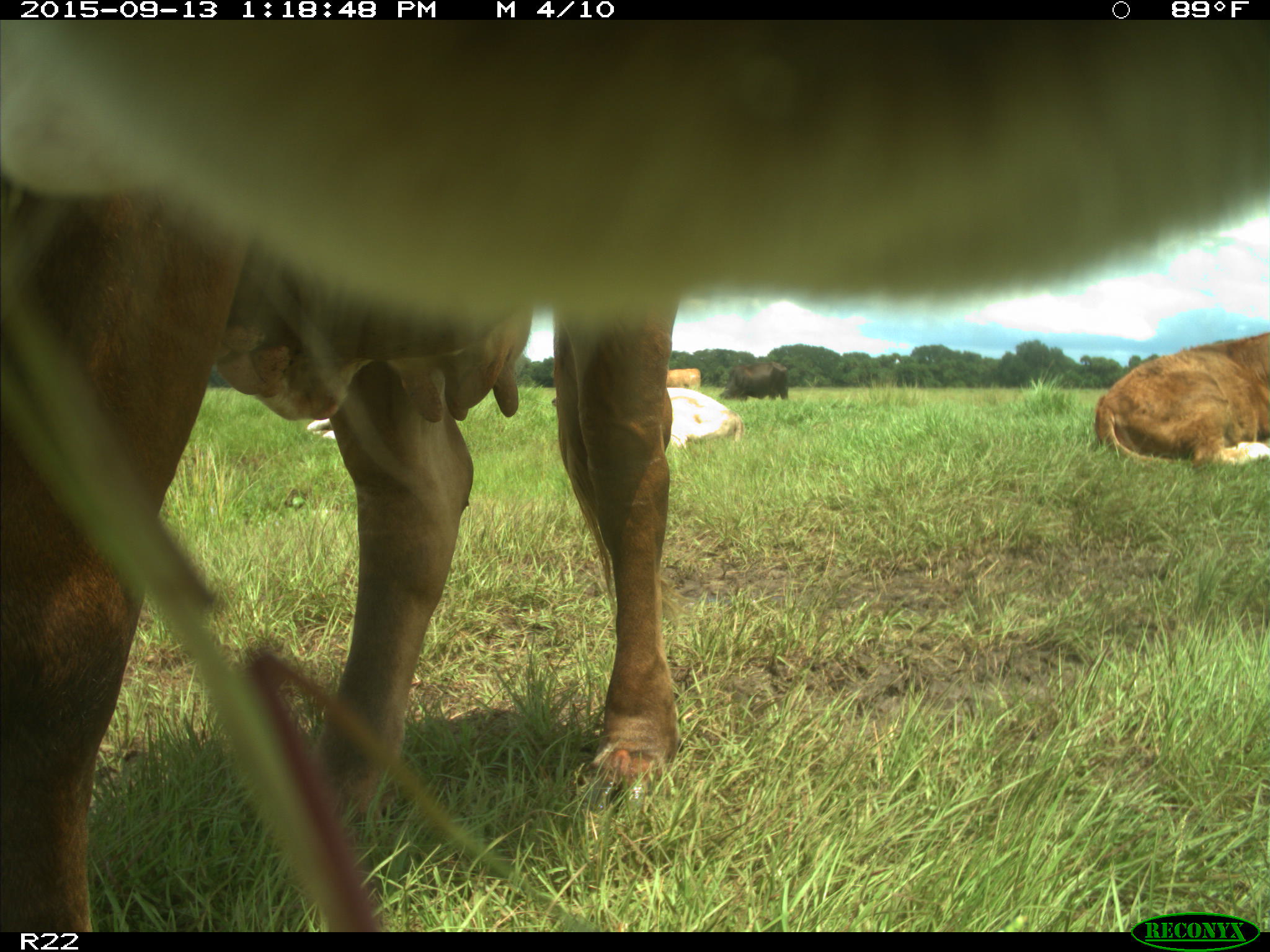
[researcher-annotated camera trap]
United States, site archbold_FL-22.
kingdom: Animalia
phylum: Chordata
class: Mammalia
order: Artiodactyla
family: Bovidae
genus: Bos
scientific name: Bos taurus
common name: domestic cow